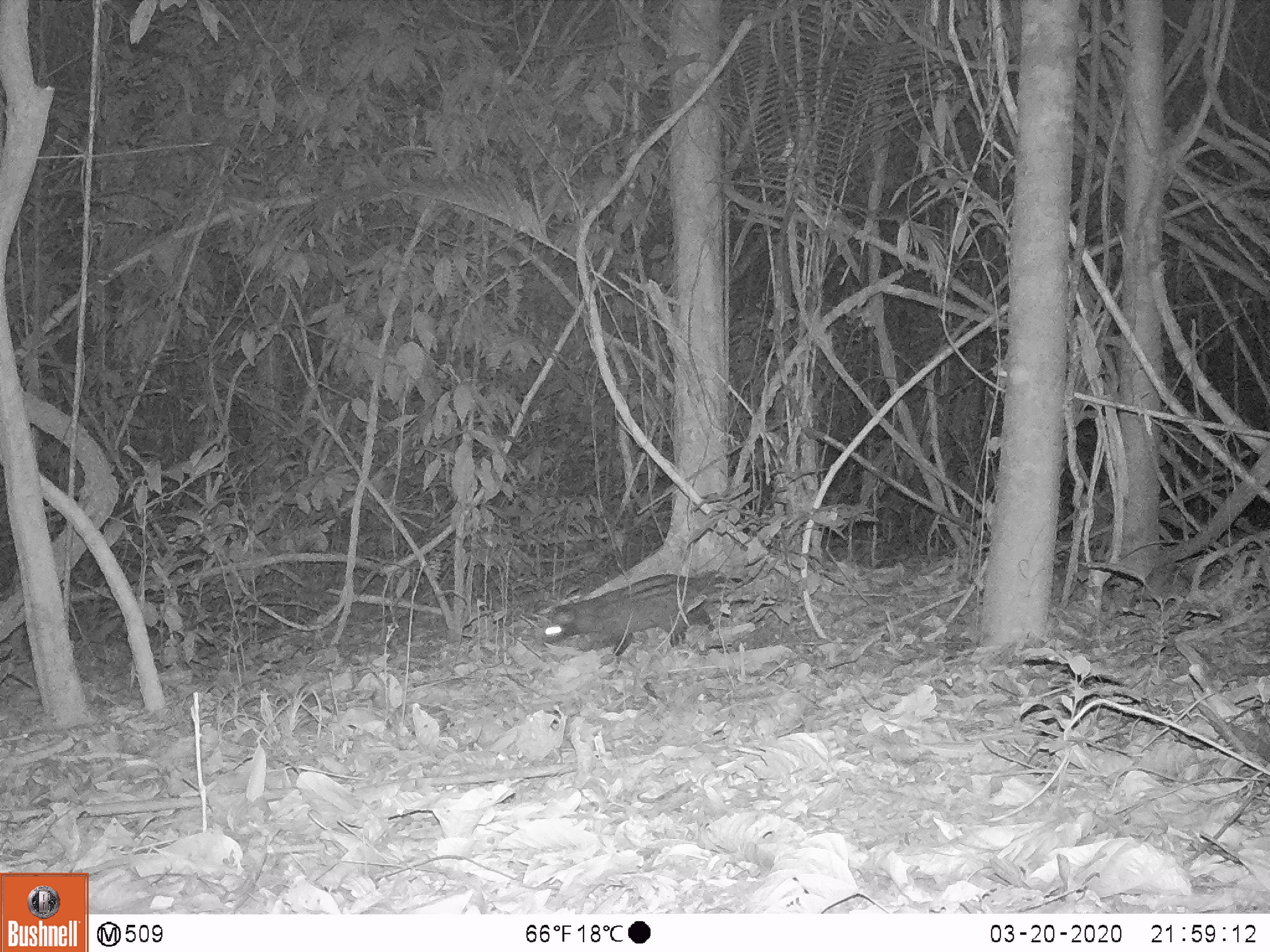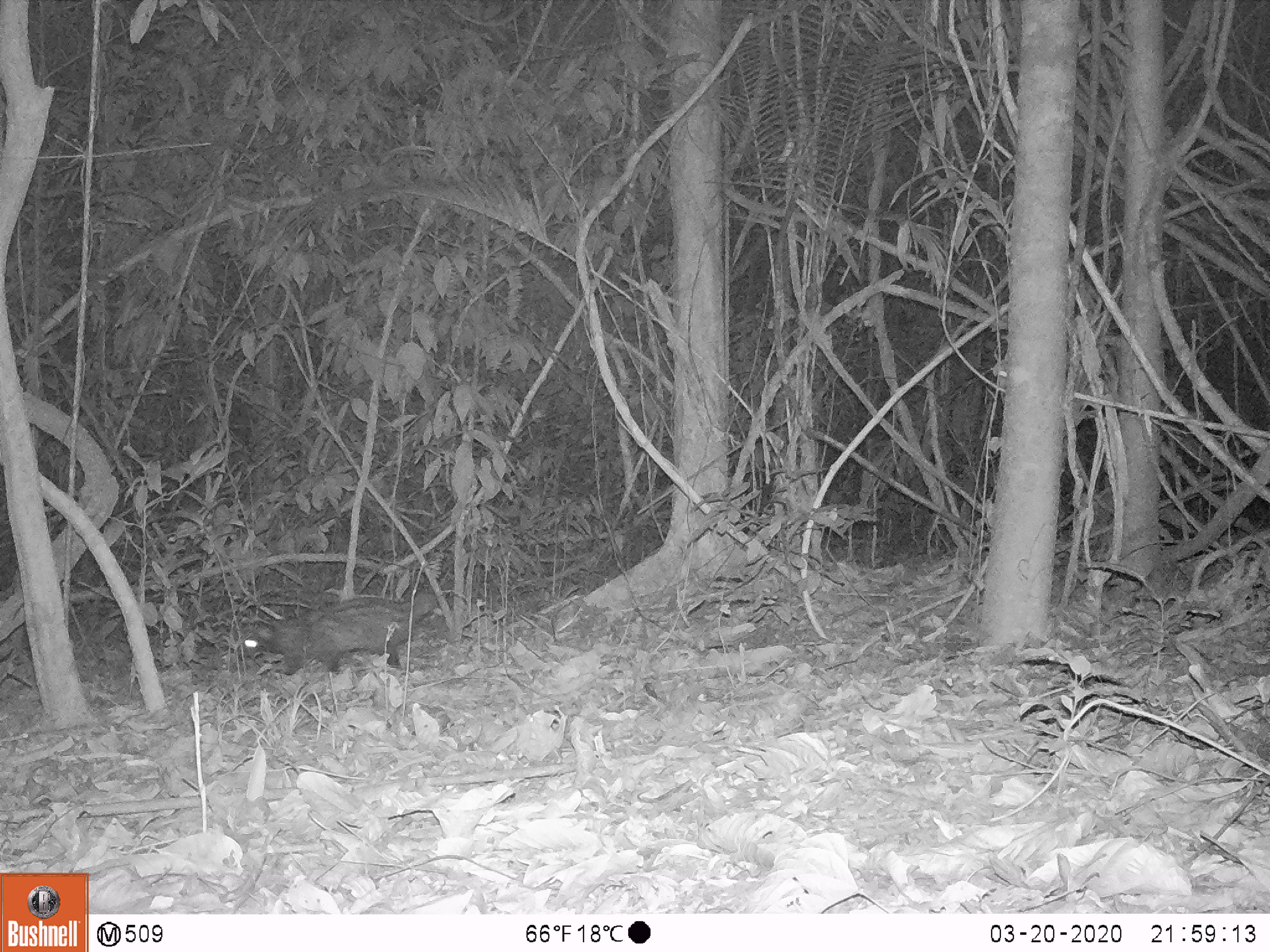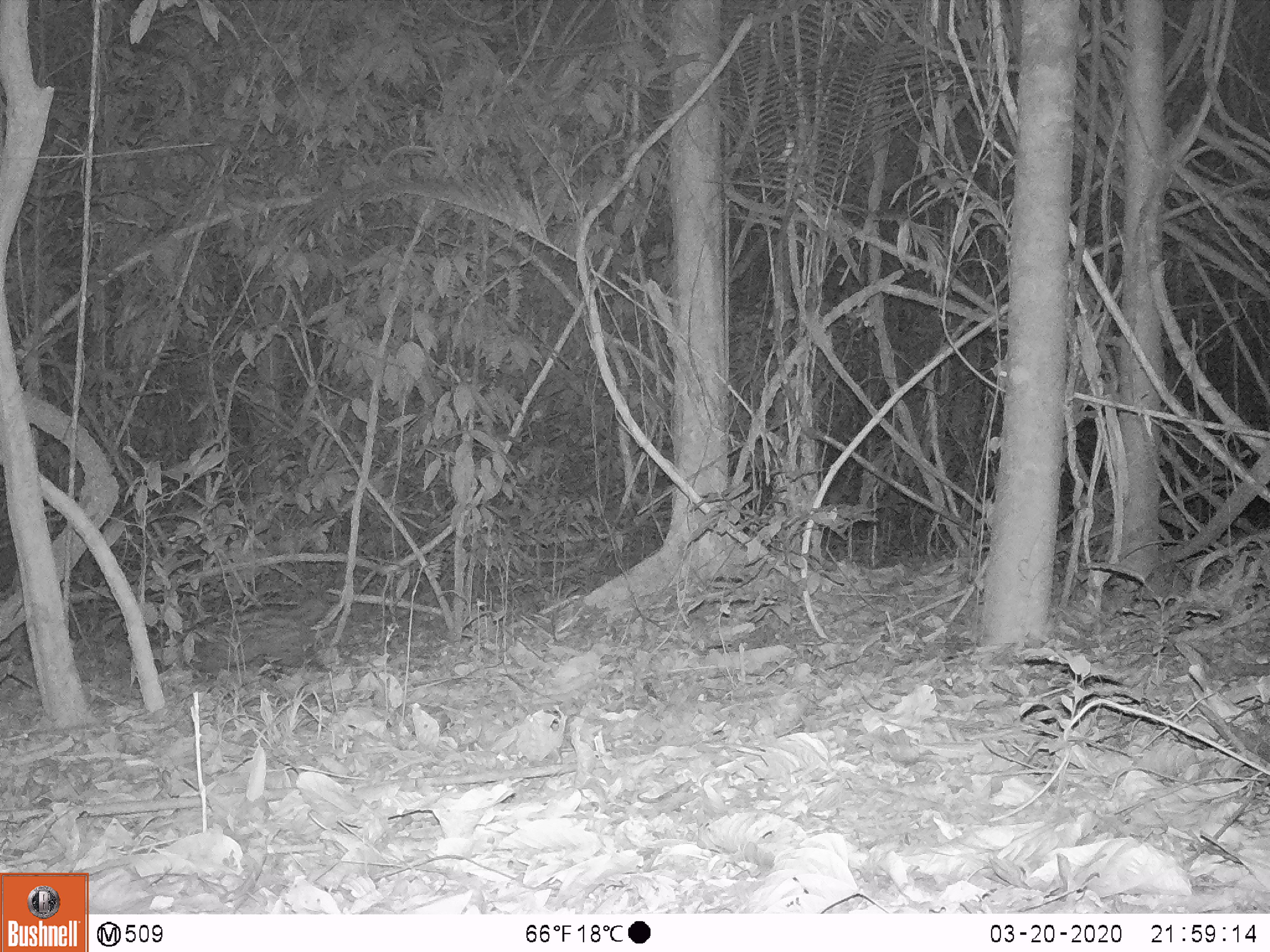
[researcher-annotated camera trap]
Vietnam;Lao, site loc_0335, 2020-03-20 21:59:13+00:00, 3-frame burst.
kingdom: Animalia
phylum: Chordata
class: Mammalia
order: Carnivora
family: Viverridae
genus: Paradoxurus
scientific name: Paradoxurus hermaphroditus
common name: common palm civet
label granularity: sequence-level